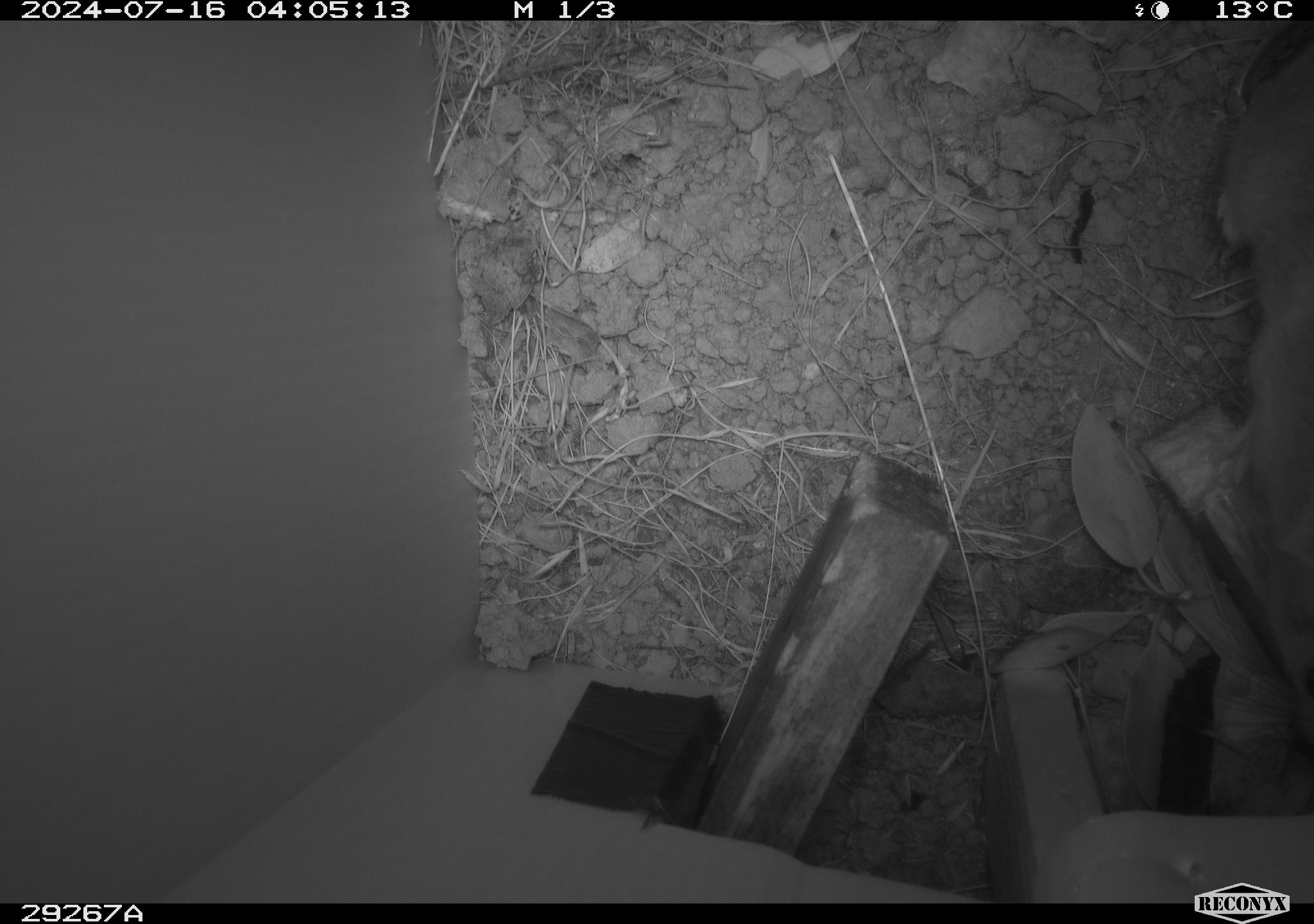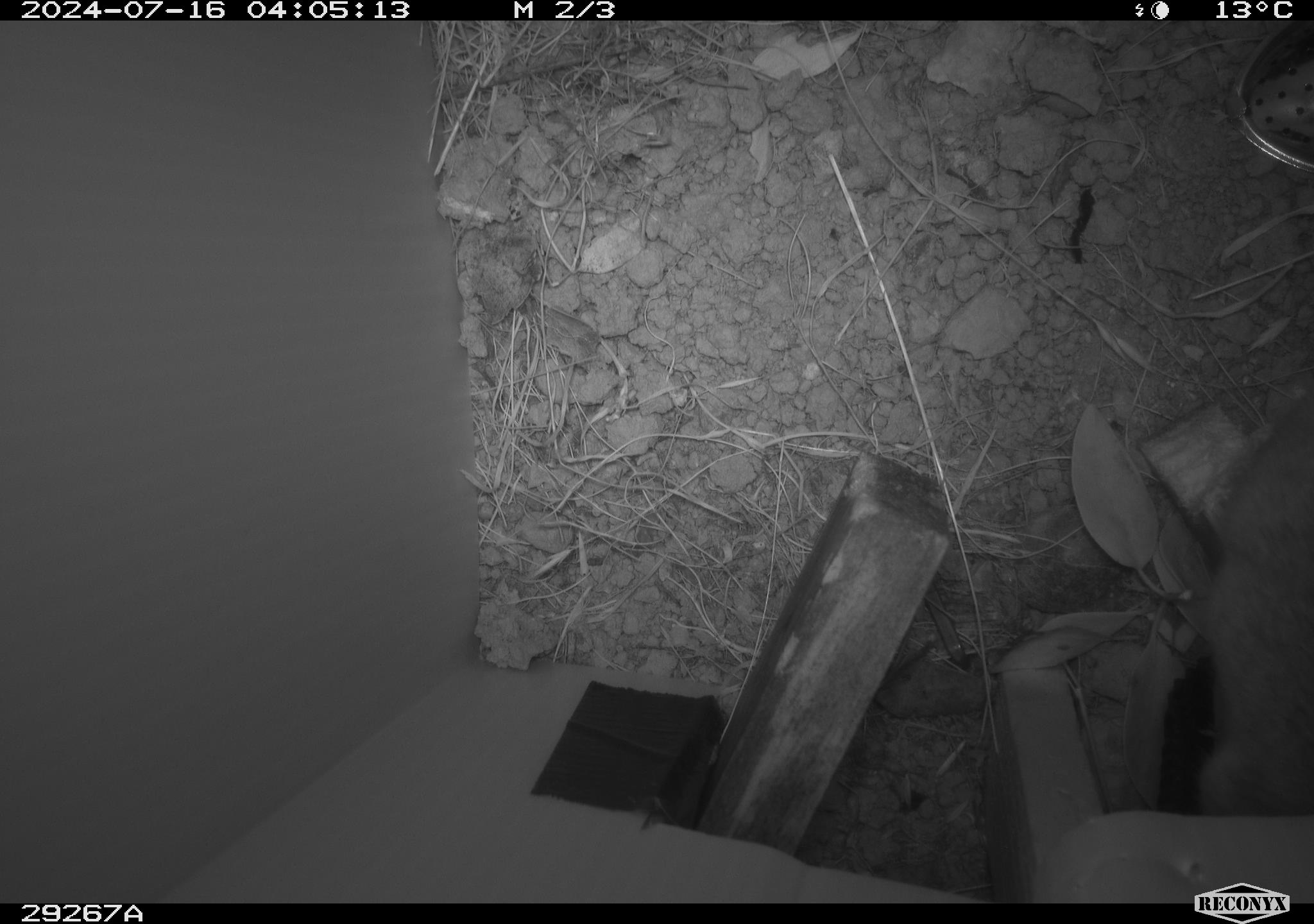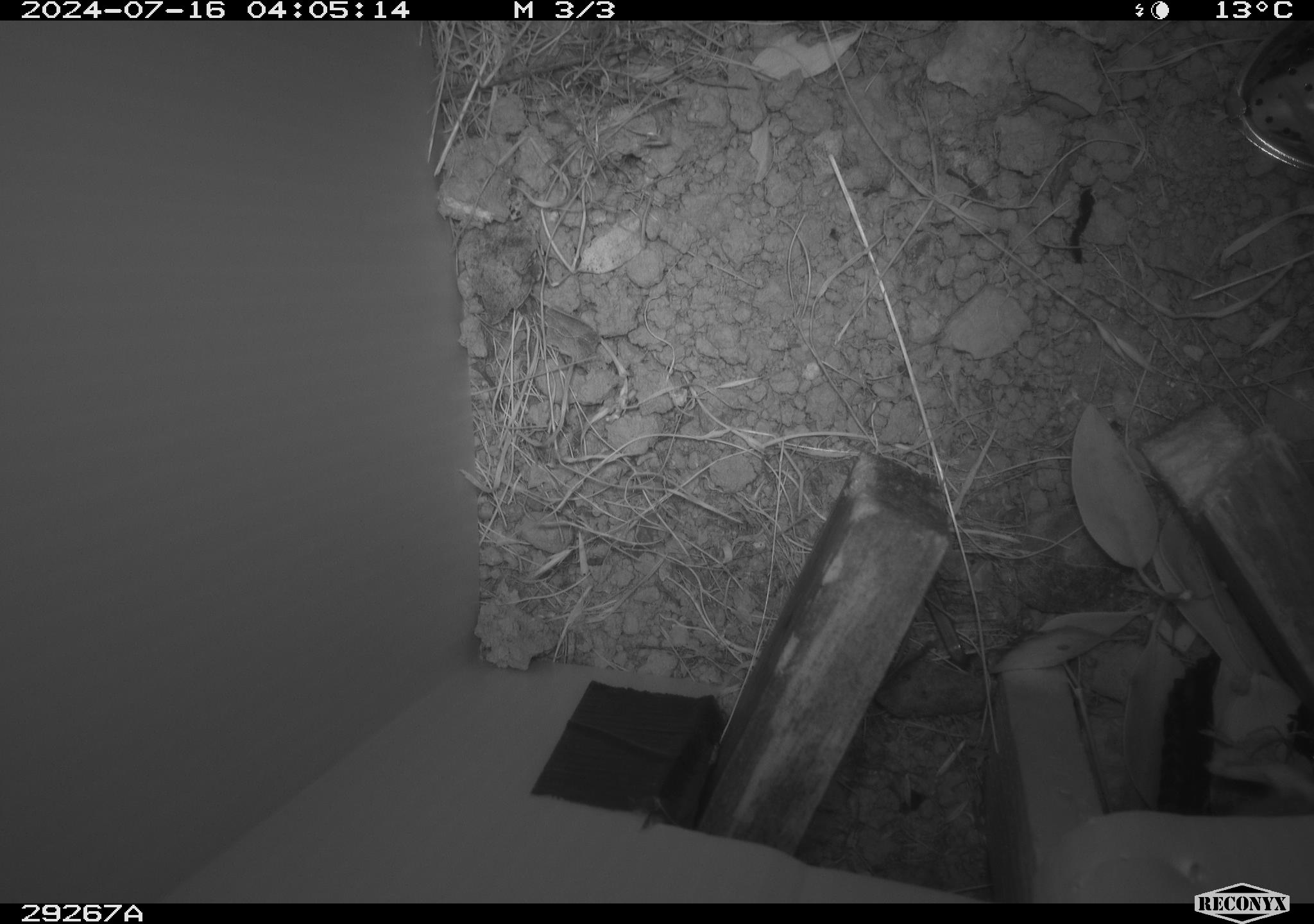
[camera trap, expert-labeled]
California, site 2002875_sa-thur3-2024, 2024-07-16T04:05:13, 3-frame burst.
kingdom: Animalia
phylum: Chordata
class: Mammalia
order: Rodentia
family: Cricetidae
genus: Neotoma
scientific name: Neotoma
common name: pack rat or woodrat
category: neotoma species